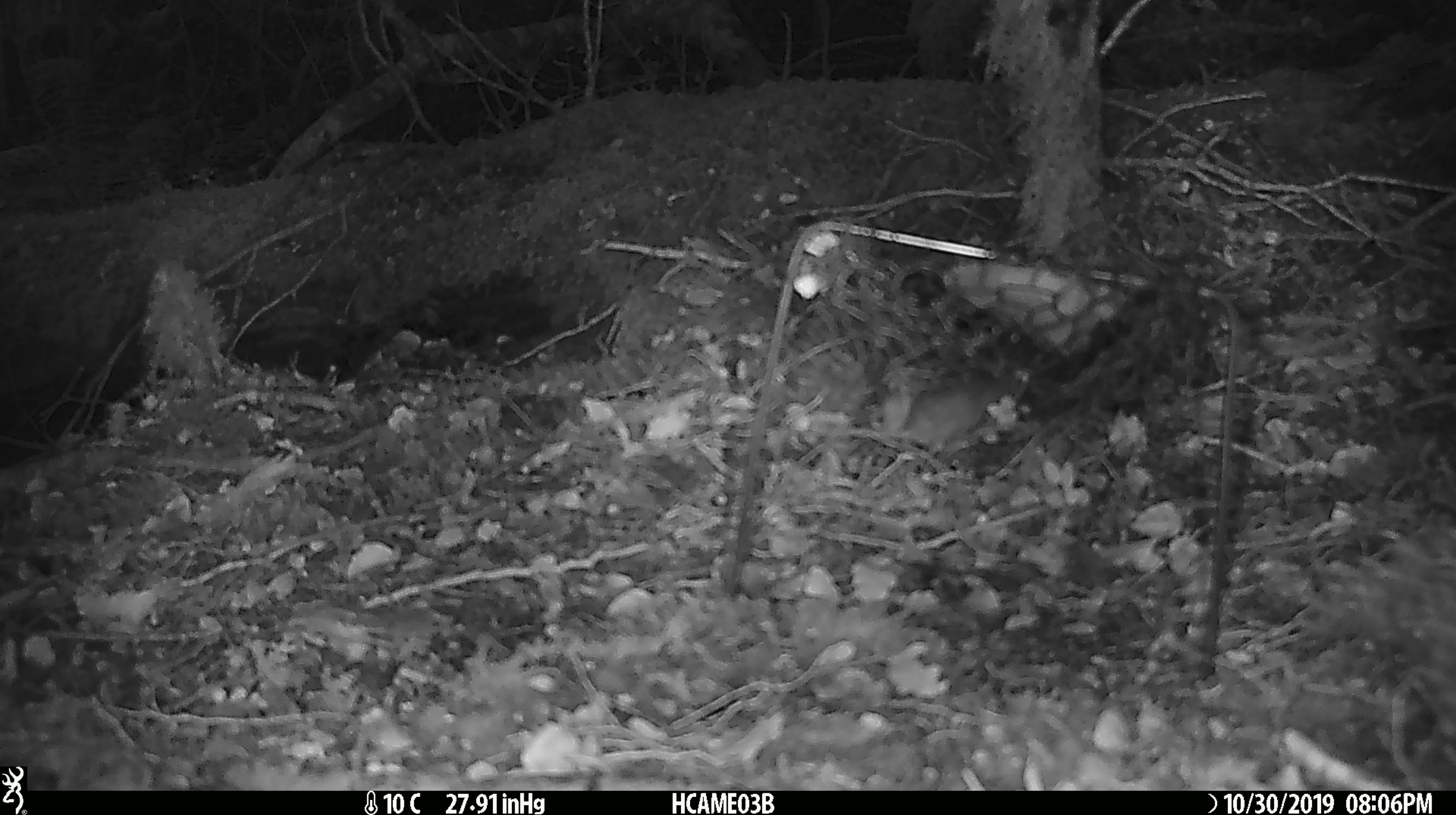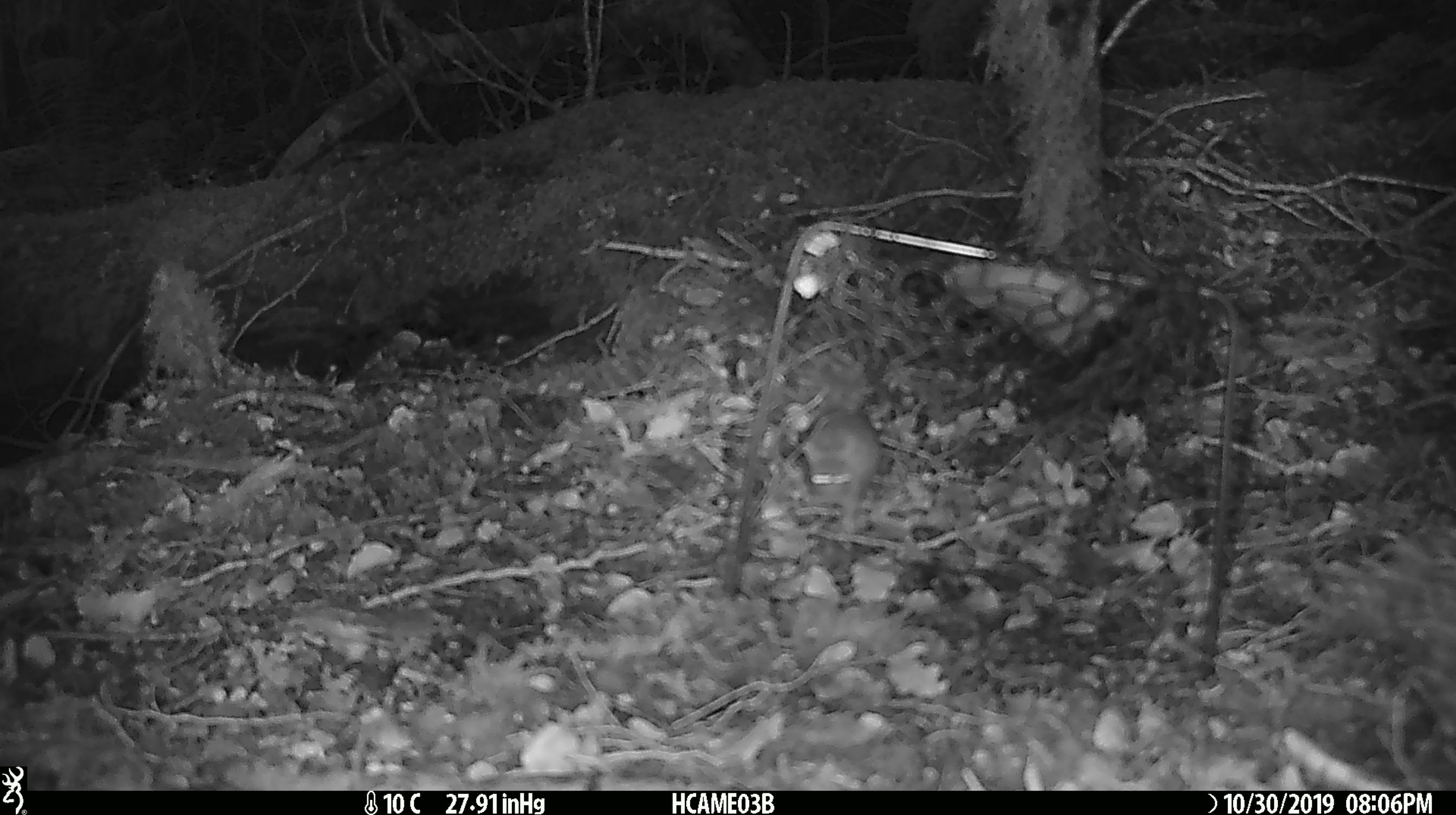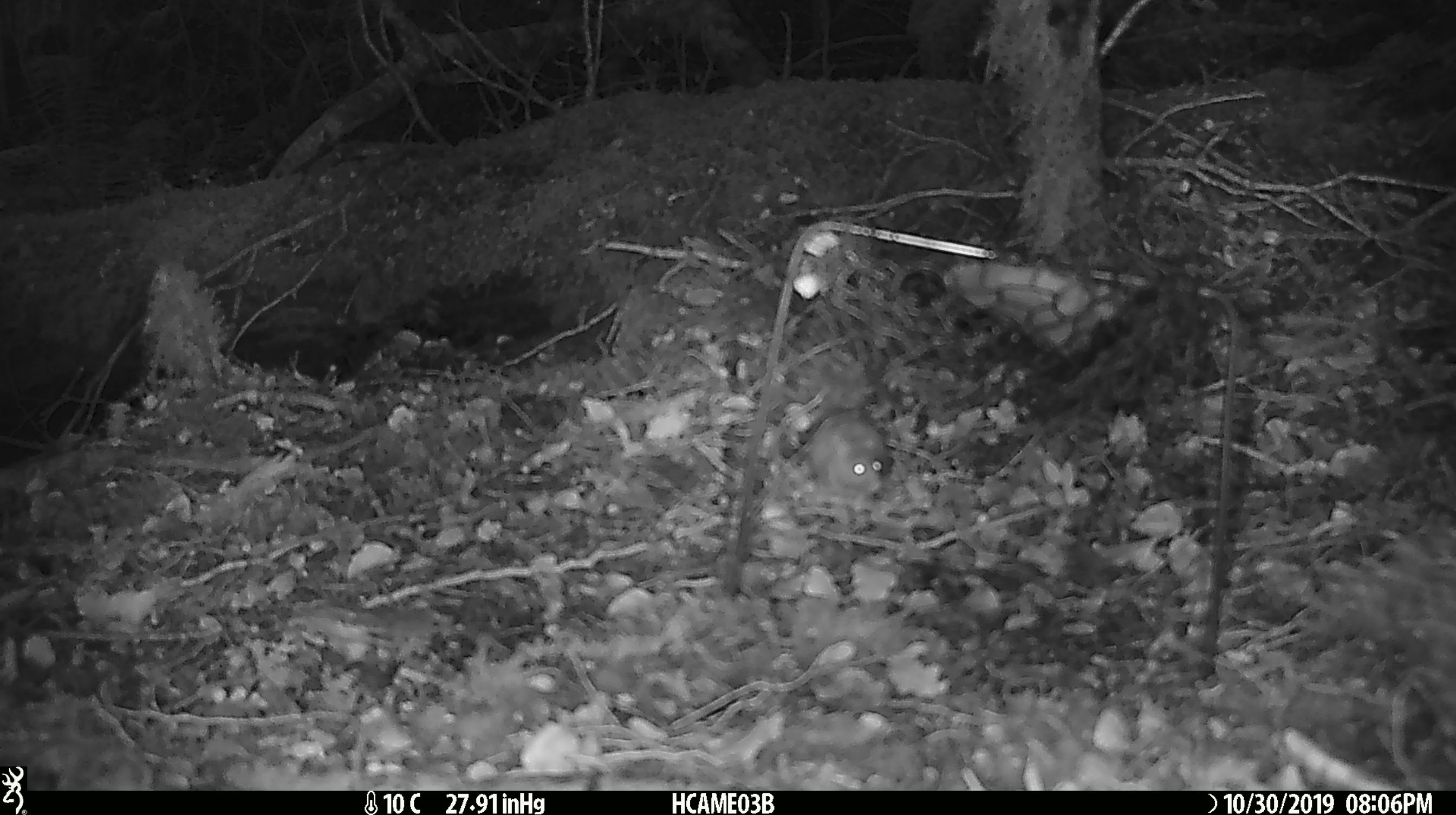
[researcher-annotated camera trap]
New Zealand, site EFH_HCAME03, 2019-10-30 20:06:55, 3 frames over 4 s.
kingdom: Animalia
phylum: Chordata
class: Mammalia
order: Rodentia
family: Muridae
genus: Mus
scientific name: Mus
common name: mouse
Mouse (Mus).